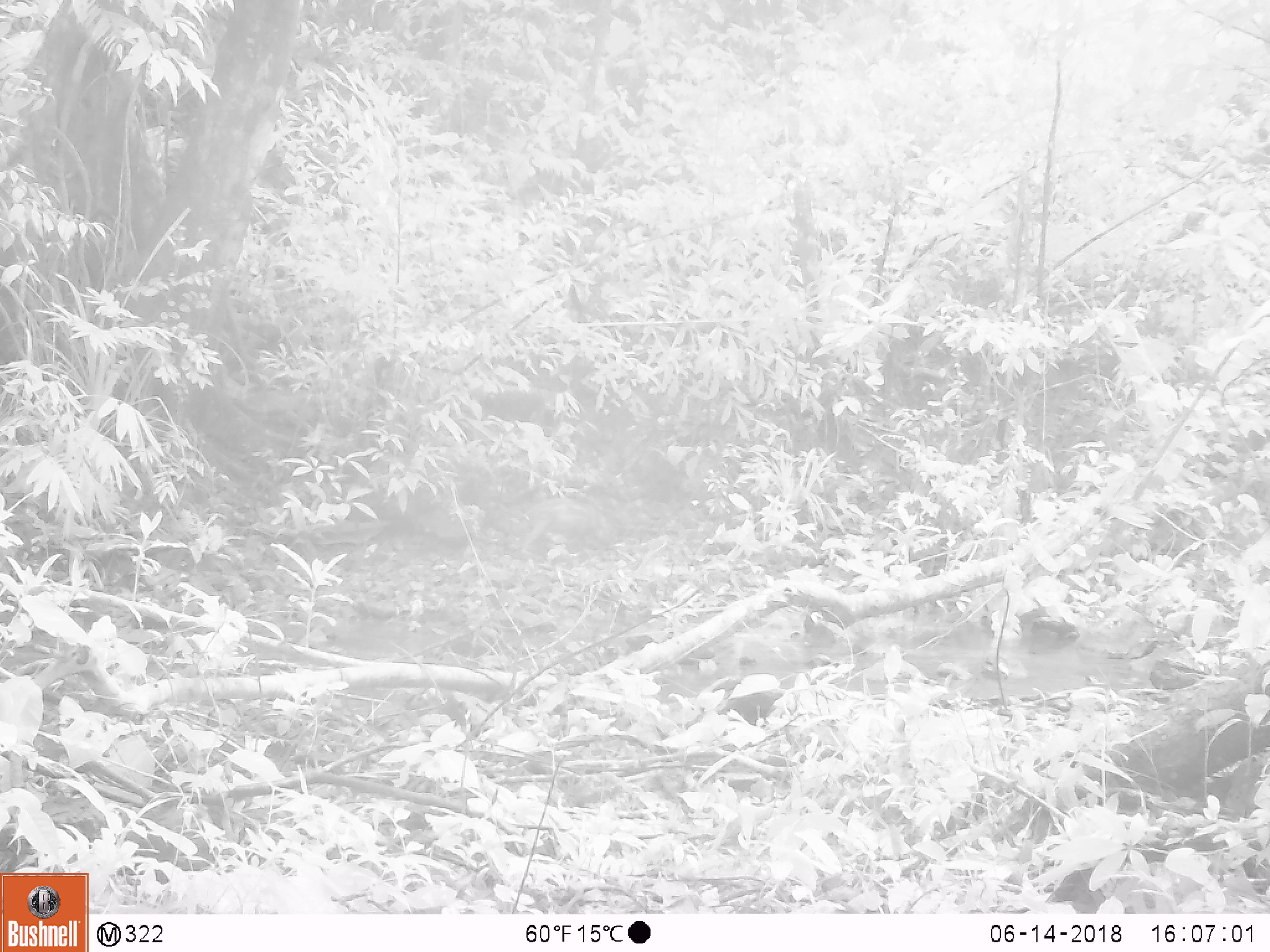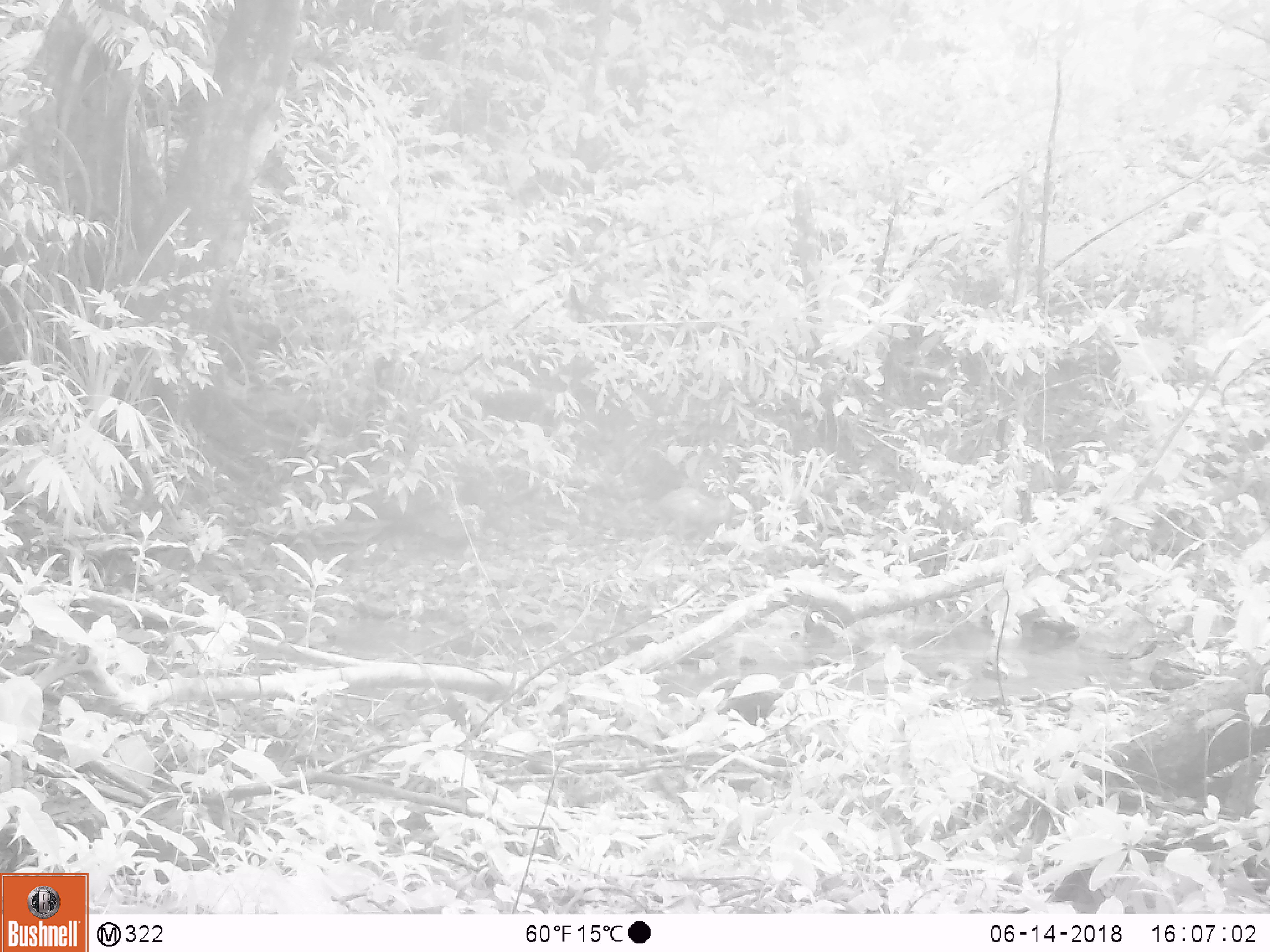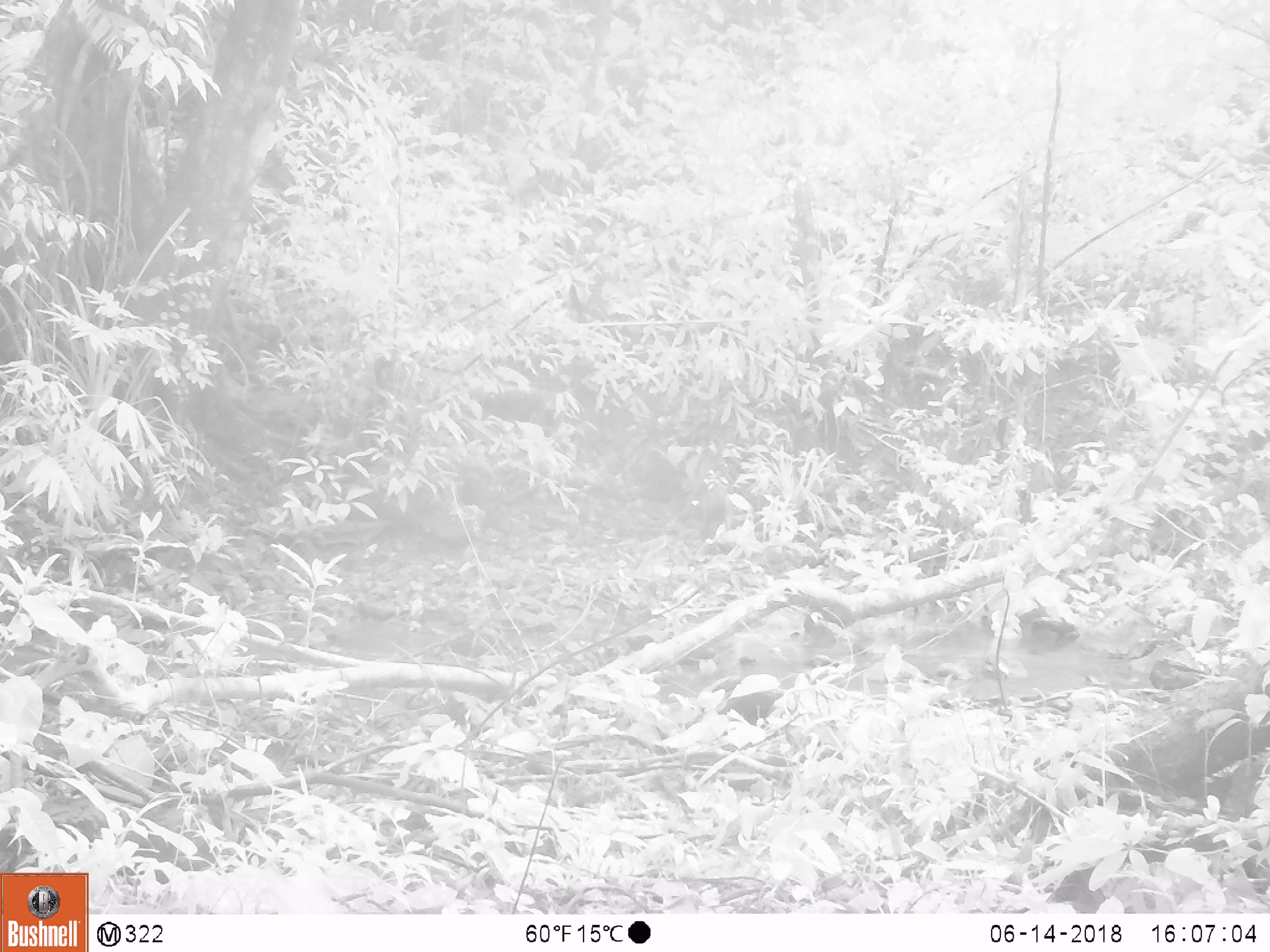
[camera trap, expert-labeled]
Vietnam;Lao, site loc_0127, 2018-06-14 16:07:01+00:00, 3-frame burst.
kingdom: Animalia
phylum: Chordata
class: Mammalia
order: Artiodactyla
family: Suidae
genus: Sus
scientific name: Sus scrofa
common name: eurasian wild pig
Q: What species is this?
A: Eurasian wild pig (Sus scrofa).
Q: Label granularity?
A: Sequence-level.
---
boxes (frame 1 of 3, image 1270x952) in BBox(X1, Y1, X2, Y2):
eurasian wild pig: BBox(522, 496, 618, 550)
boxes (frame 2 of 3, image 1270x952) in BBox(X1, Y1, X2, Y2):
eurasian wild pig: BBox(657, 486, 746, 540)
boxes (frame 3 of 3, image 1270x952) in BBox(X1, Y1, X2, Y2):
eurasian wild pig: BBox(679, 484, 734, 533)